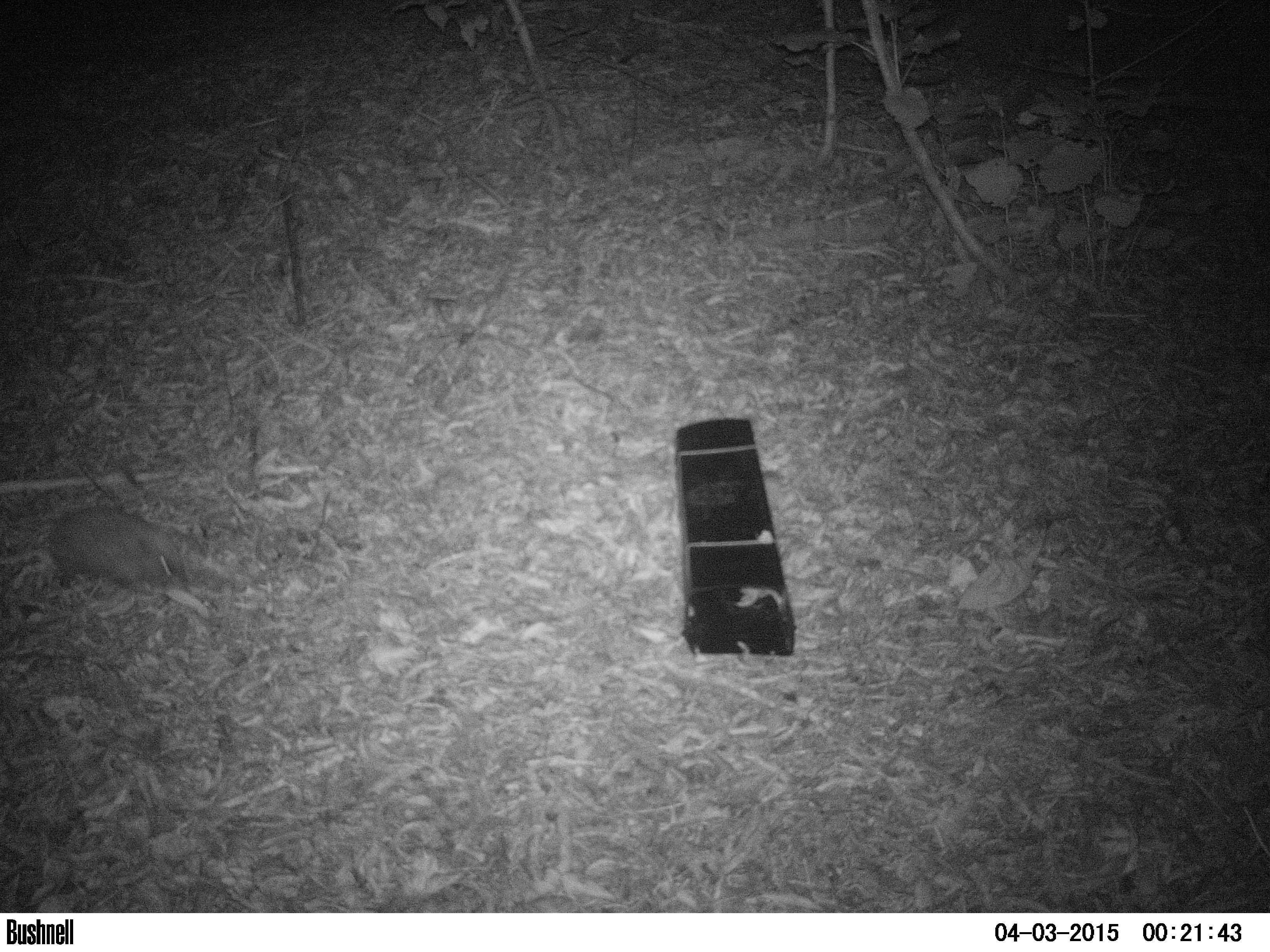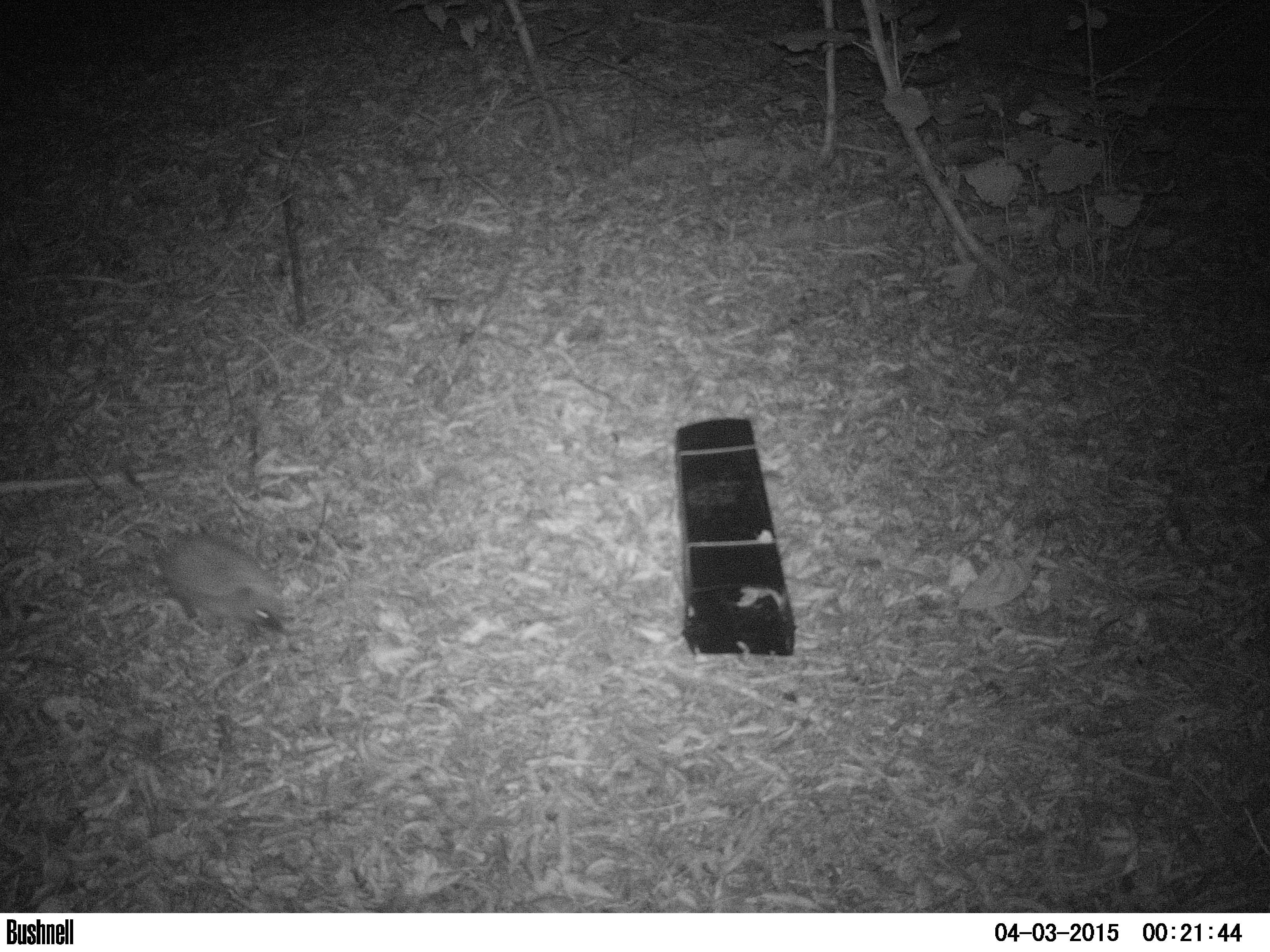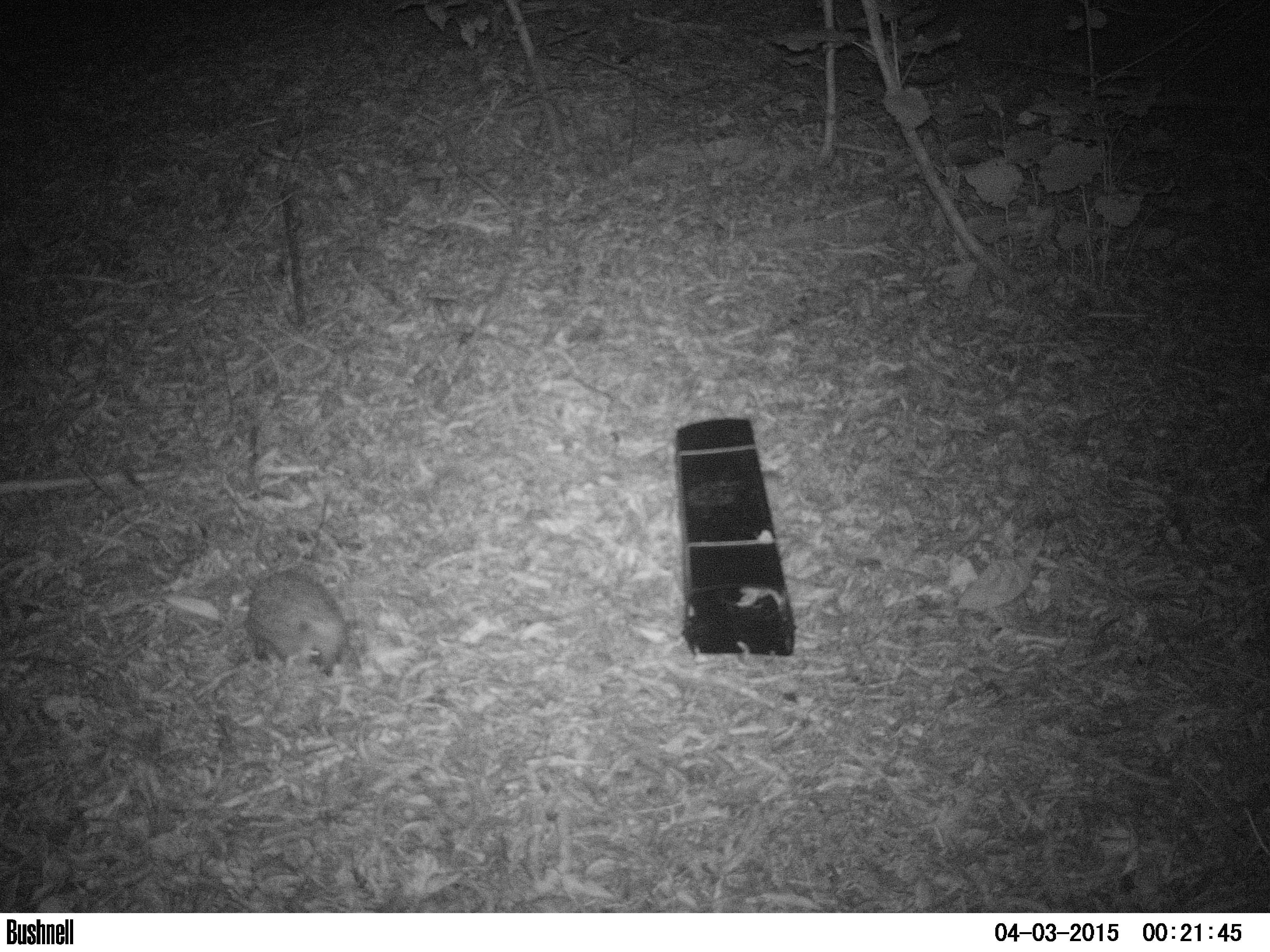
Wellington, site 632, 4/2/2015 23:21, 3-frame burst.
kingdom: Animalia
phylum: Chordata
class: Mammalia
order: Eulipotyphla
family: Erinaceidae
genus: Erinaceus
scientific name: Erinaceus europaeus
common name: hedgehog